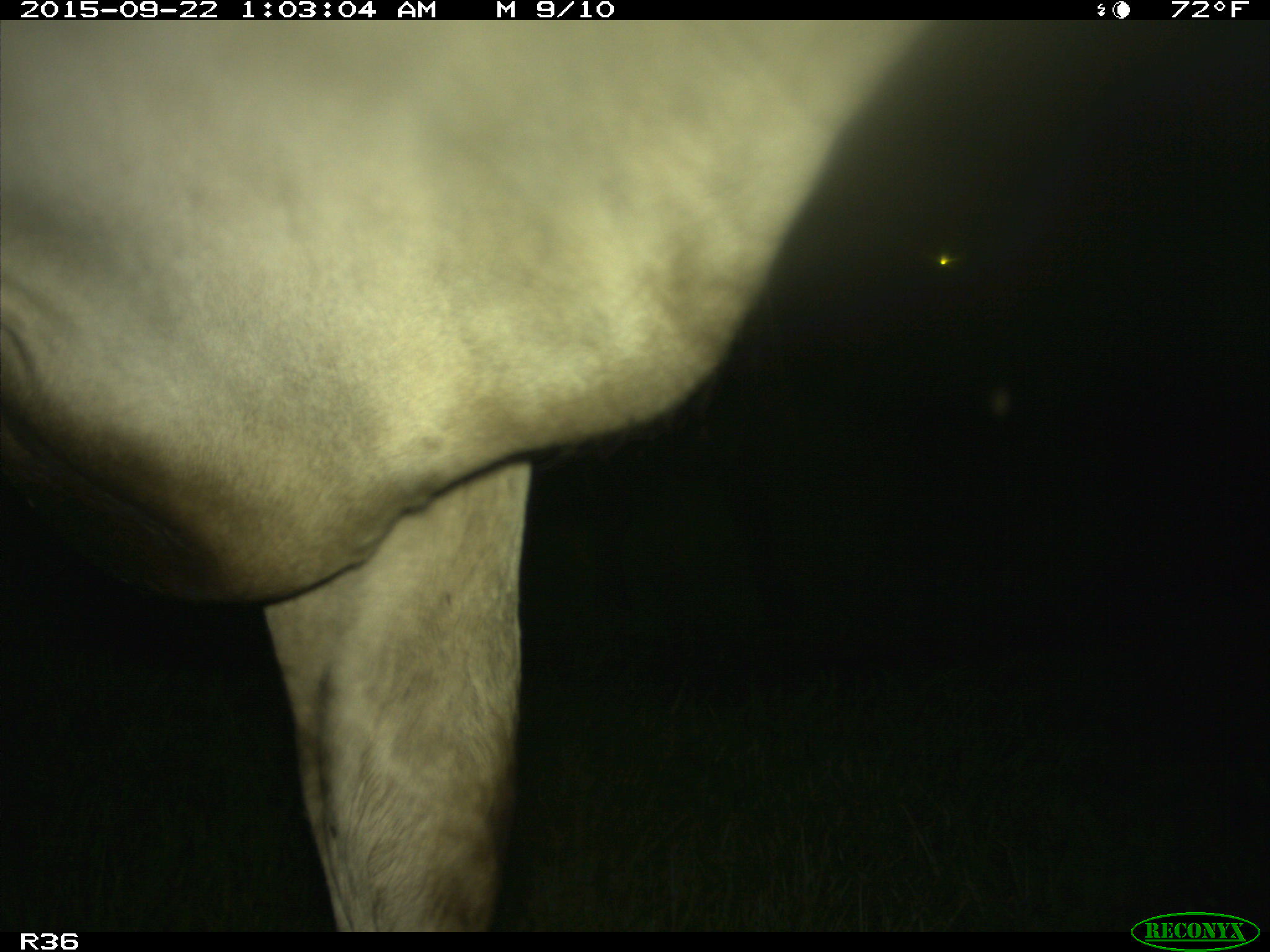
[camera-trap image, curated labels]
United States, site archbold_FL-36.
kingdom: Animalia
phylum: Chordata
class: Mammalia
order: Artiodactyla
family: Bovidae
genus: Bos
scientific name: Bos taurus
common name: domestic cow